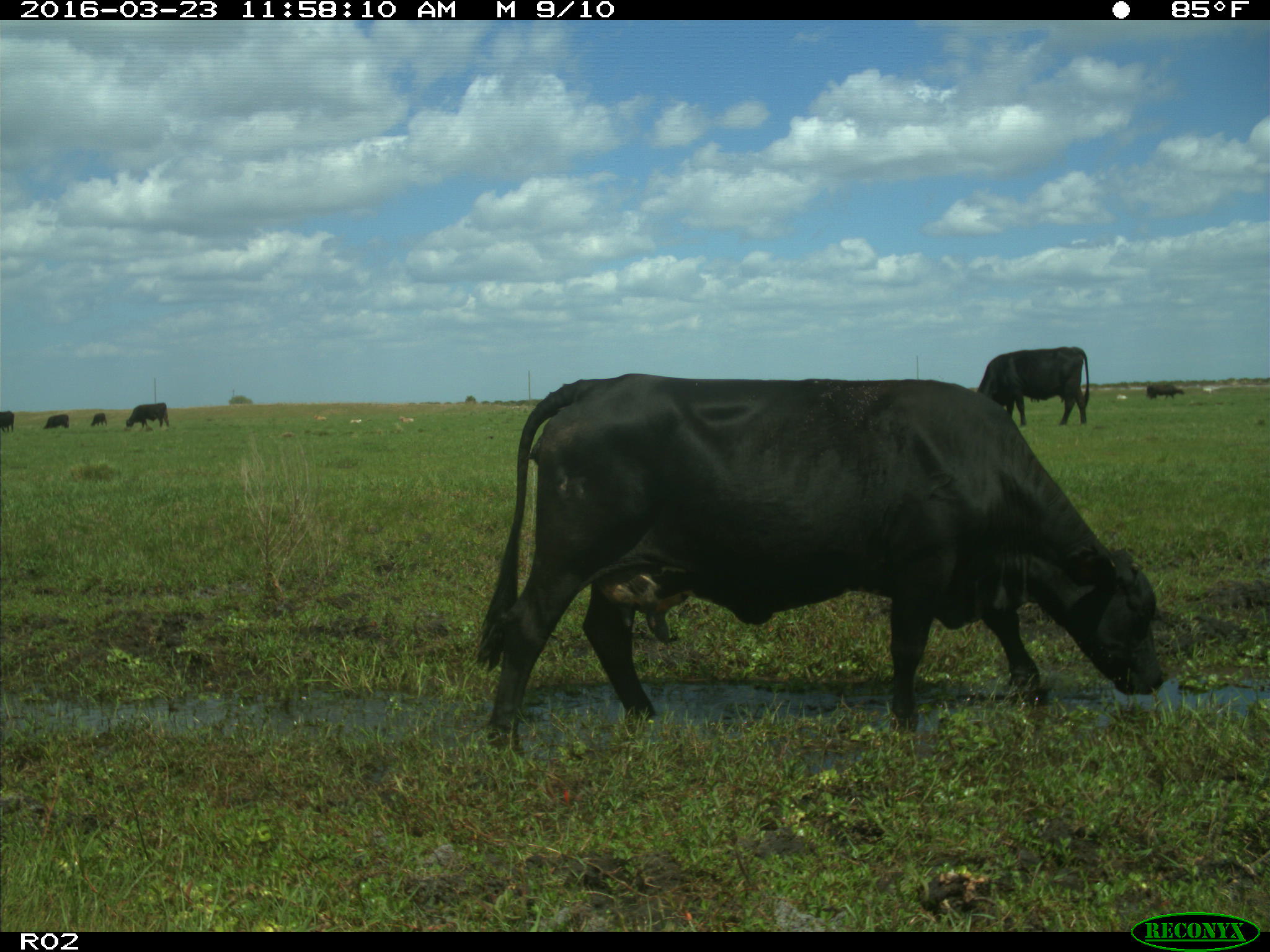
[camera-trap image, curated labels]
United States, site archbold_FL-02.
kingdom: Animalia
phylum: Chordata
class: Mammalia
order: Artiodactyla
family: Bovidae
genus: Bos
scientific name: Bos taurus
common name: domestic cow